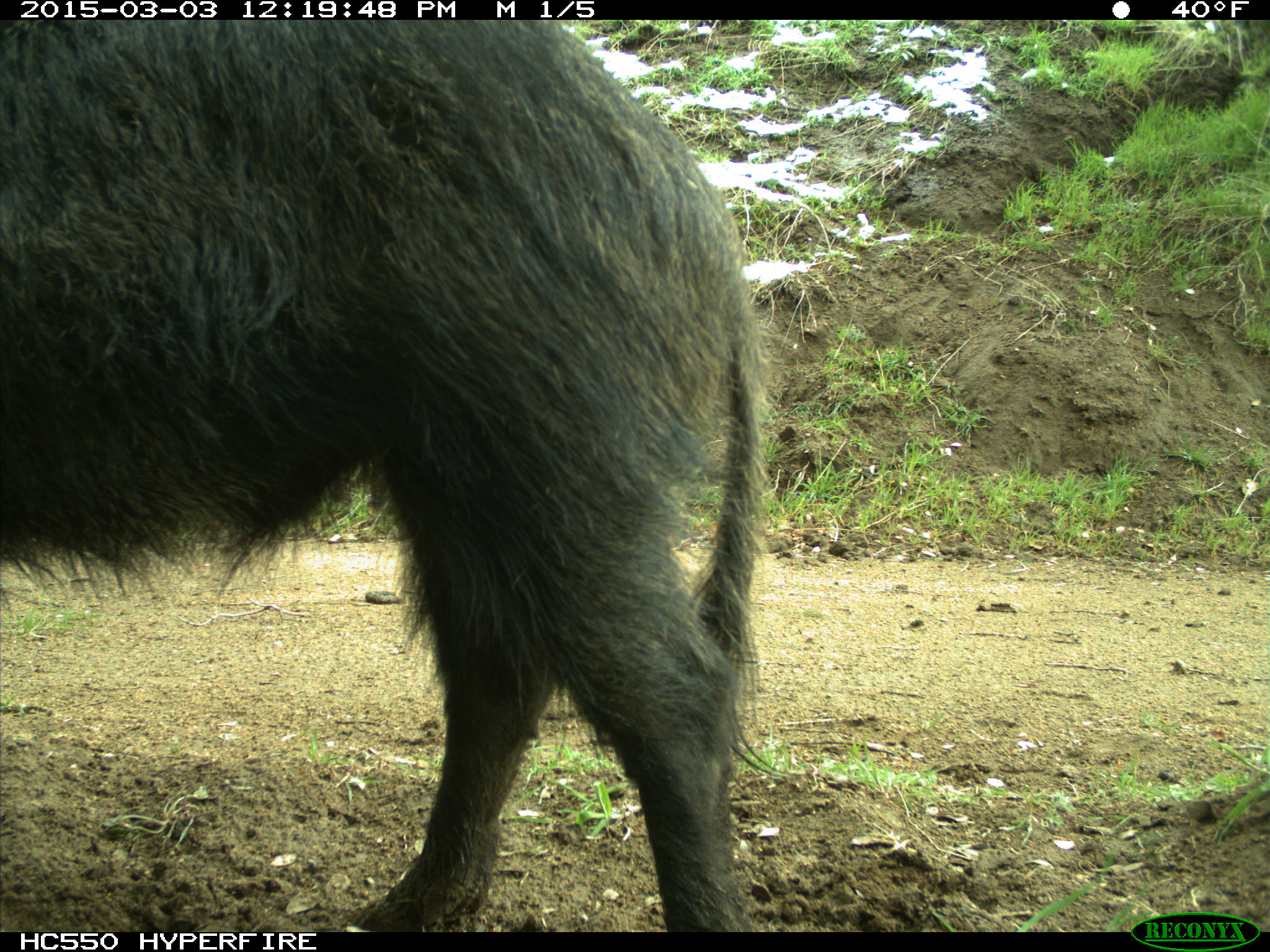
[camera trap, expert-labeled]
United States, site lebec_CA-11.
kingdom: Animalia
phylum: Chordata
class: Mammalia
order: Artiodactyla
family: Suidae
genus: Sus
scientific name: Sus scrofa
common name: wild boar